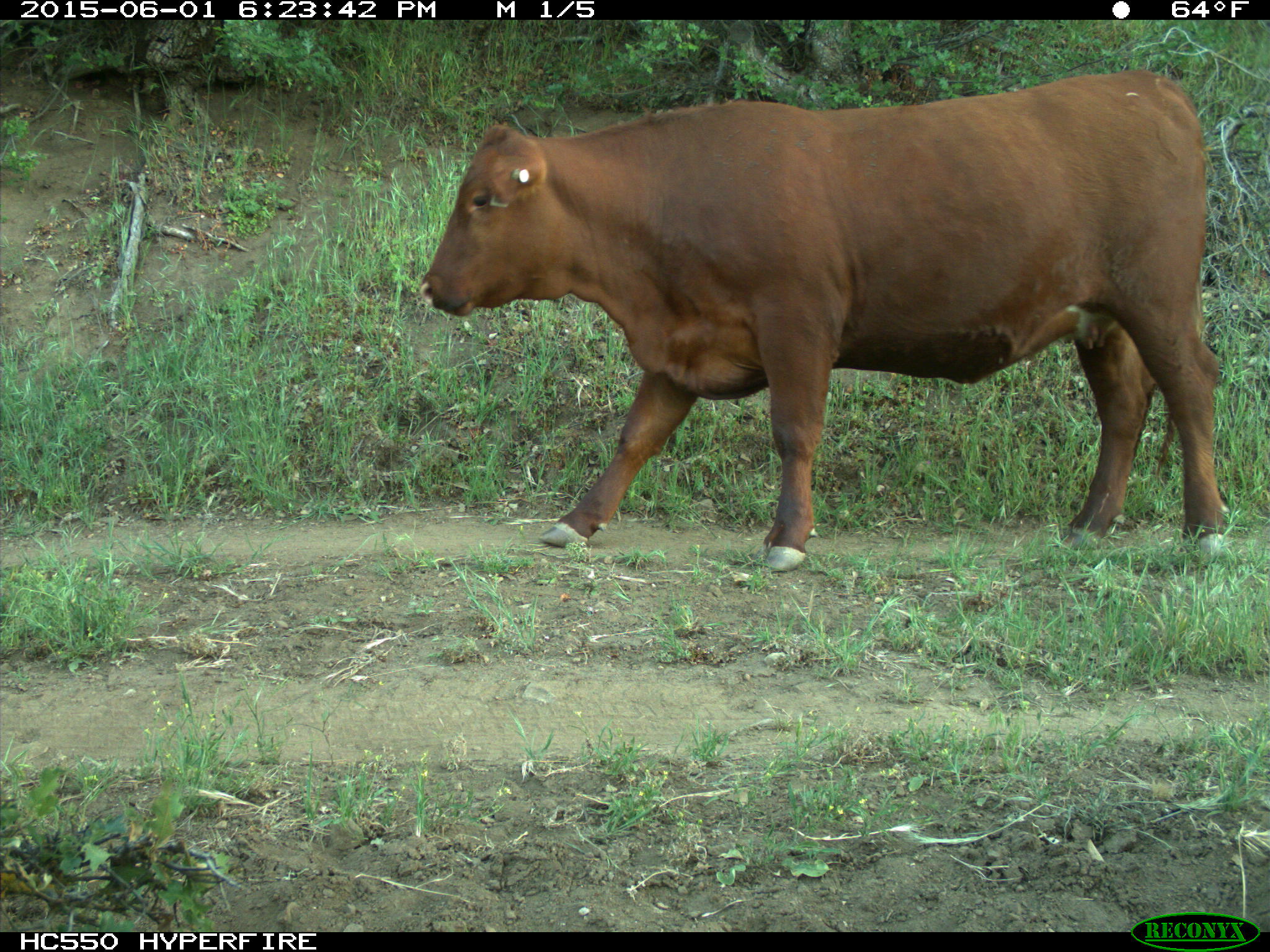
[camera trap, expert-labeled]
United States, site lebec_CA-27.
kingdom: Animalia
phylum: Chordata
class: Mammalia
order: Artiodactyla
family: Bovidae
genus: Bos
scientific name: Bos taurus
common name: domestic cow